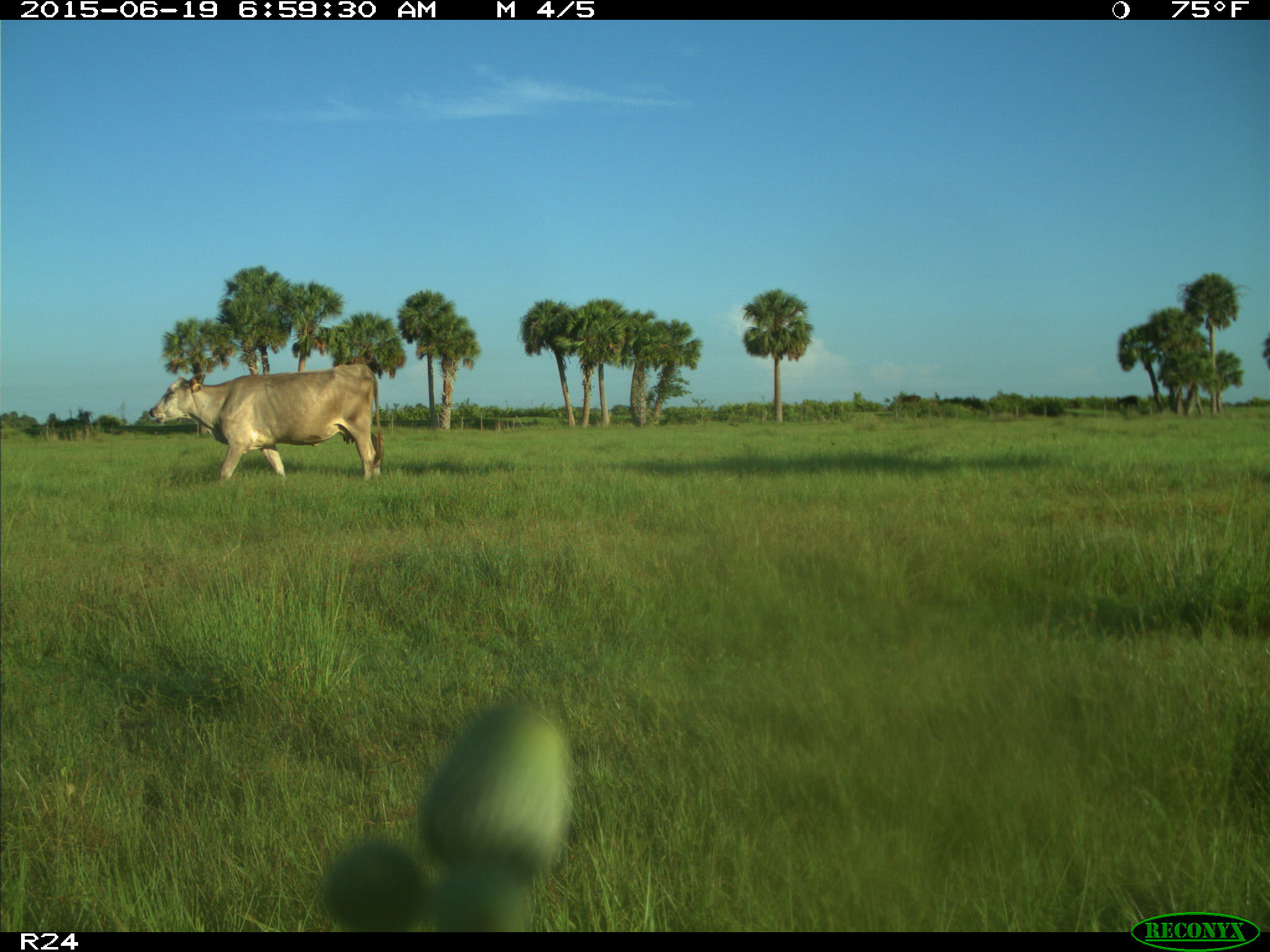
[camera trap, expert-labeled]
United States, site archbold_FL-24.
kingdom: Animalia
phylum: Chordata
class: Mammalia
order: Artiodactyla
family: Bovidae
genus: Bos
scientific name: Bos taurus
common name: domestic cow